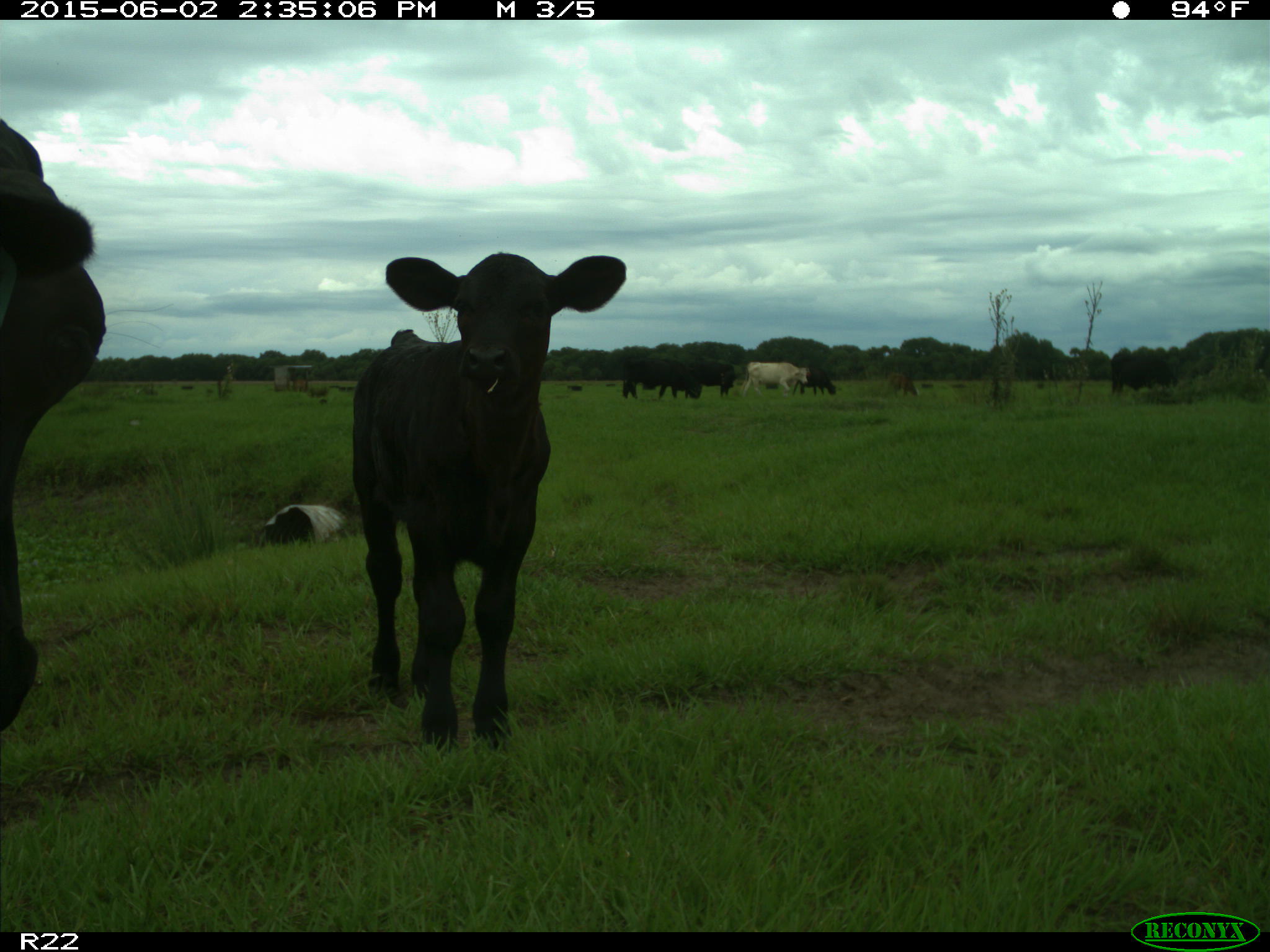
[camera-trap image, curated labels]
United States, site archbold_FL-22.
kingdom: Animalia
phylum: Chordata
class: Mammalia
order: Artiodactyla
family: Bovidae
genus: Bos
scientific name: Bos taurus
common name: domestic cow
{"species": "Bos taurus (domestic cow)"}